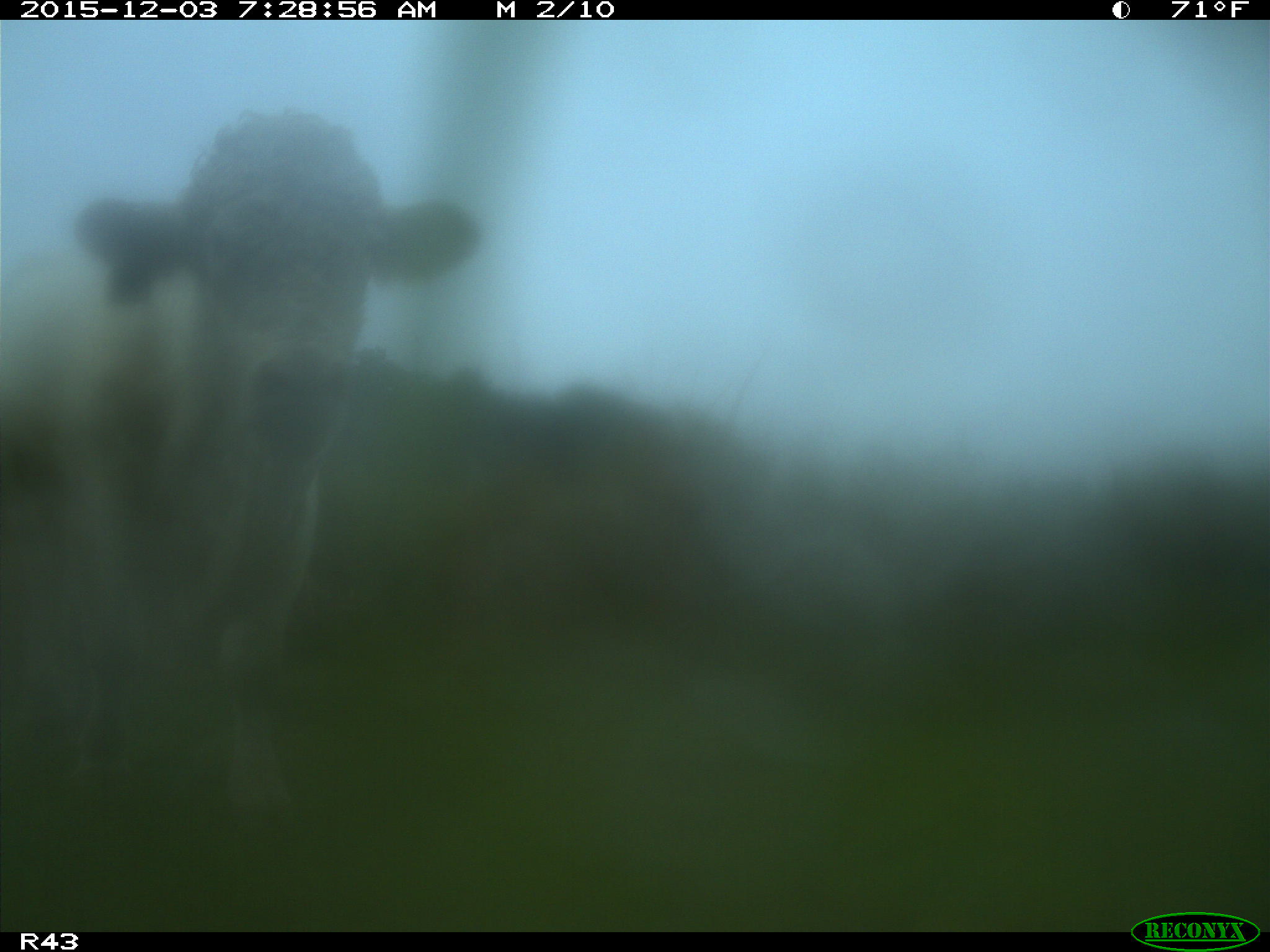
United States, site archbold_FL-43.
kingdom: Animalia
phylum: Chordata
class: Mammalia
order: Artiodactyla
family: Bovidae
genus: Bos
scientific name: Bos taurus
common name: domestic cow